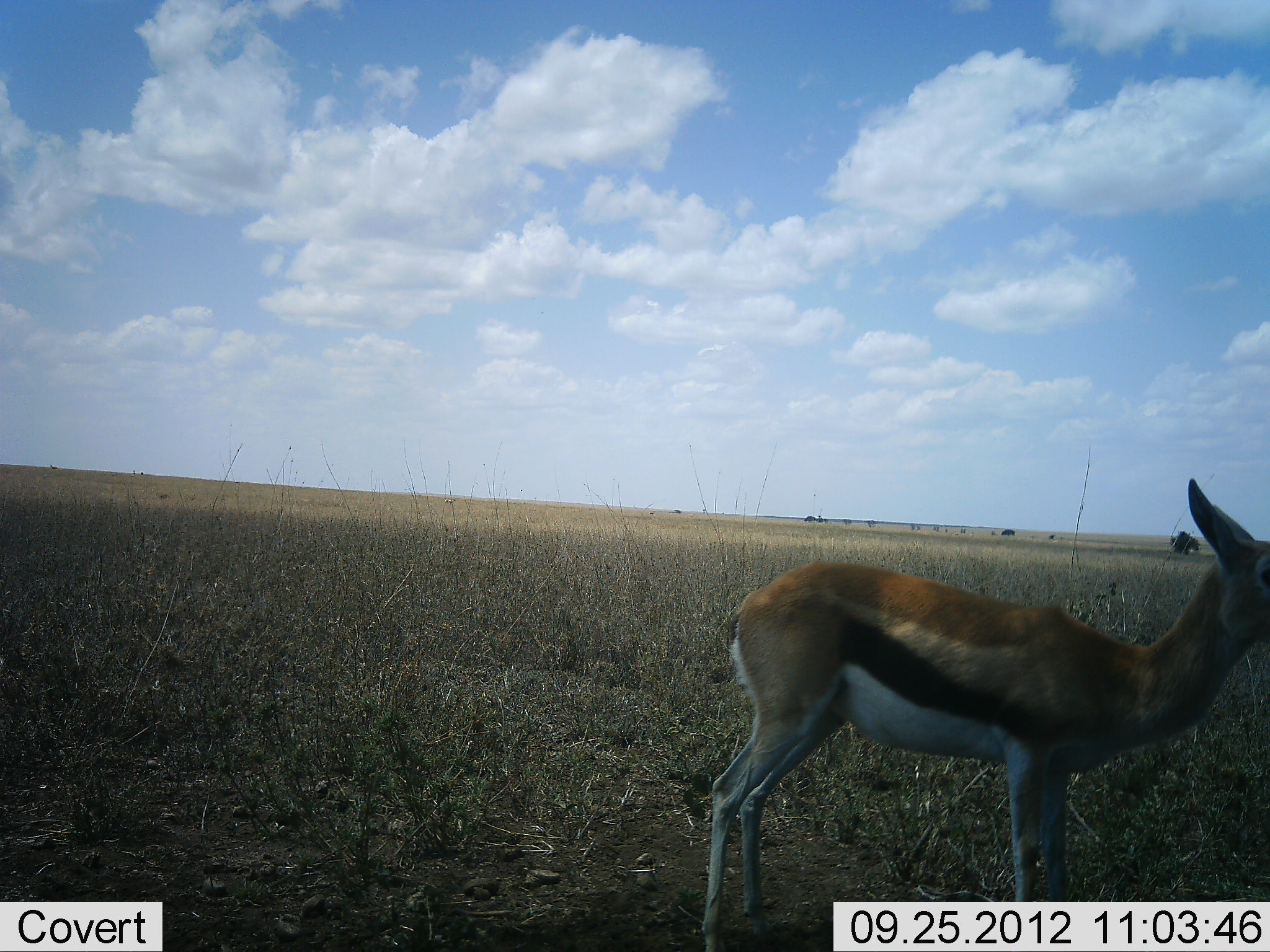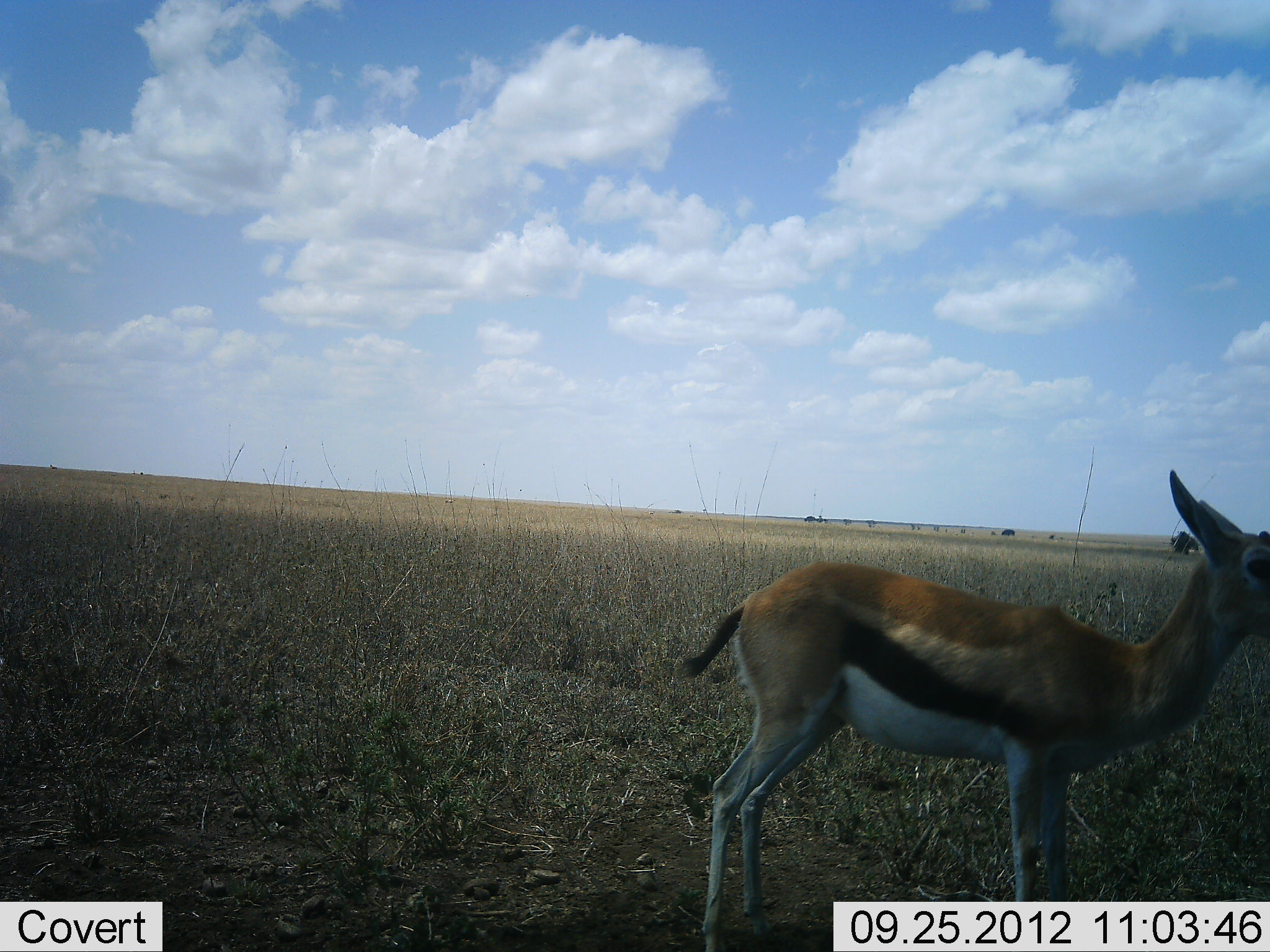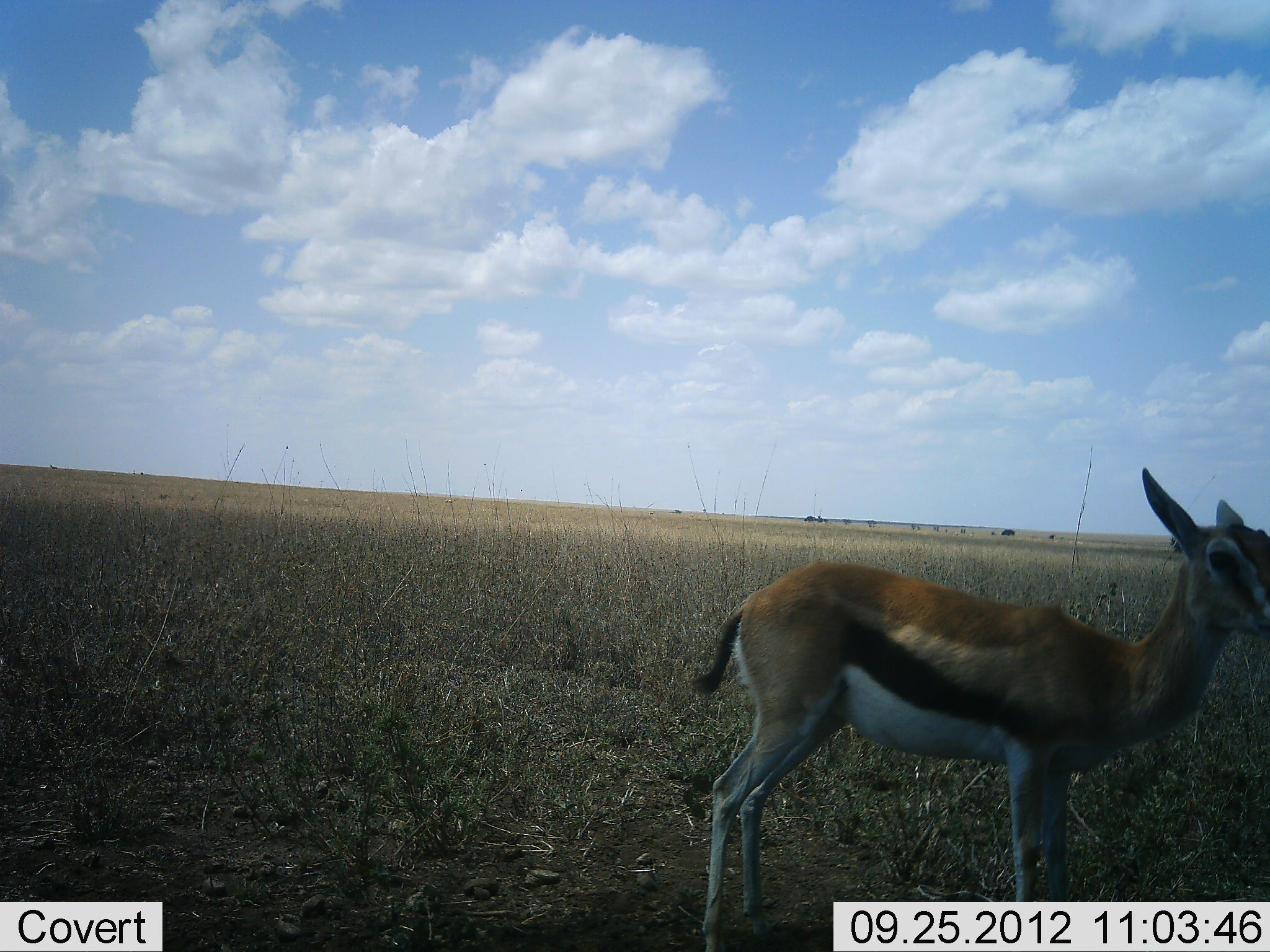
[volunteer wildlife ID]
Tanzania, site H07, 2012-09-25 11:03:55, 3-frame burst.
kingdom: Animalia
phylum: Chordata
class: Mammalia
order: Artiodactyla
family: Bovidae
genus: Eudorcas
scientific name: Eudorcas thomsonii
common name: thomson's gazelle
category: gazellethomsons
Gazellethomsons (thomson's gazelle) (Eudorcas thomsonii), count 1. Behavior (volunteer vote fractions): standing 100%, resting 0%, moving 0%, interacting 0%. Young present (vote fraction): 0%. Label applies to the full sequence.